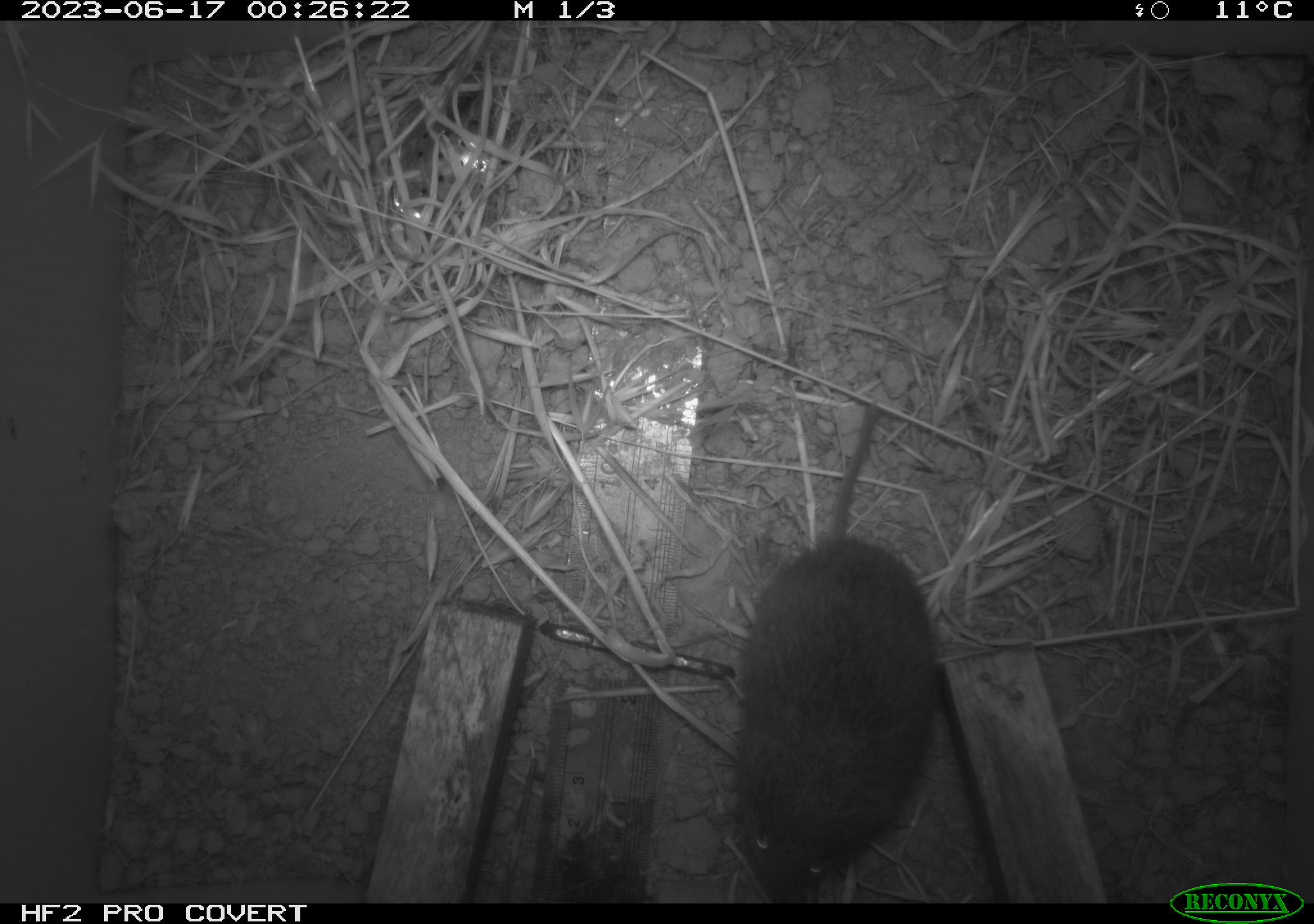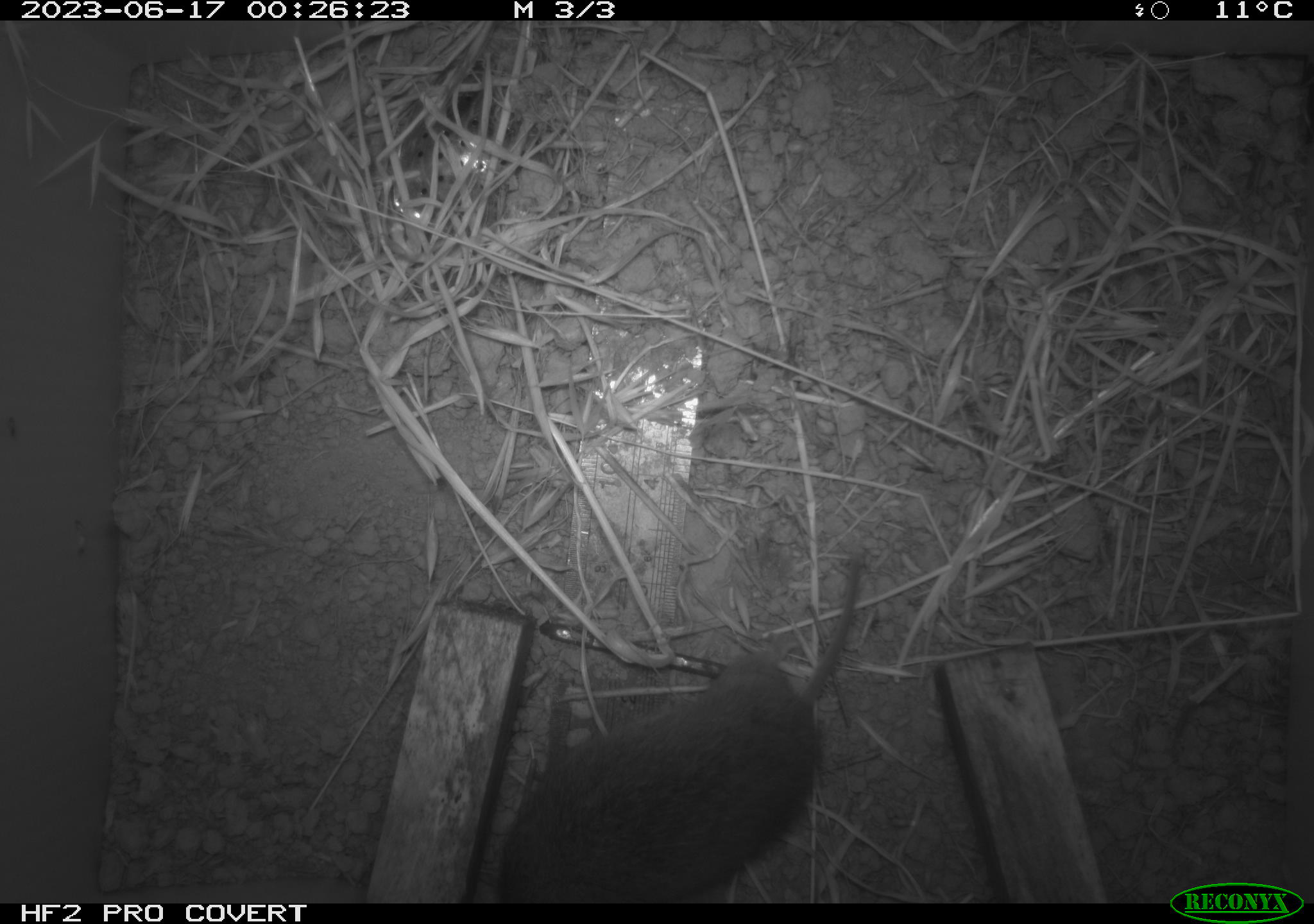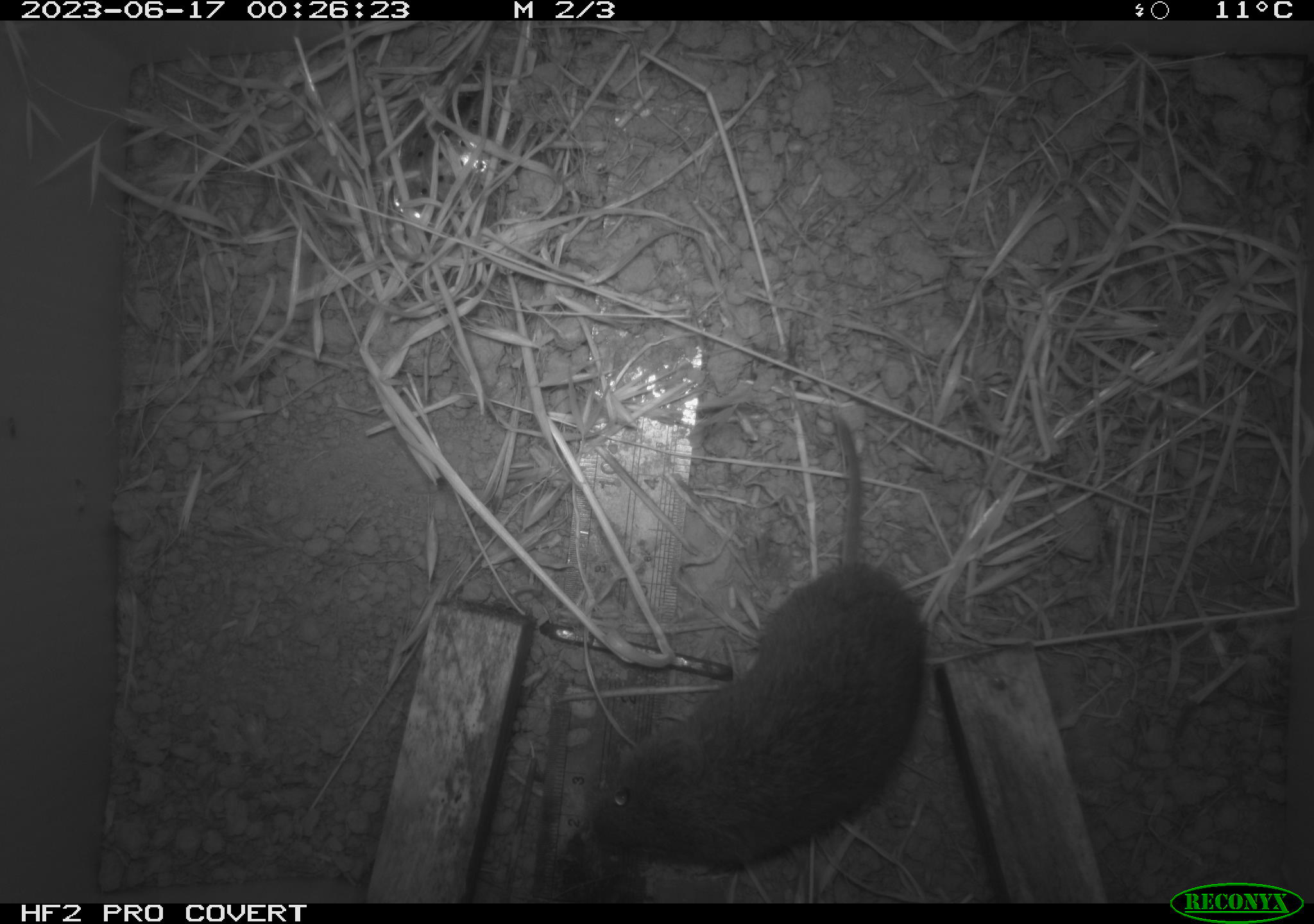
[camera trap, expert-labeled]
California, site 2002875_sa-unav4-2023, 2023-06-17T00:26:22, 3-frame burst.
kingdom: Animalia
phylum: Chordata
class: Mammalia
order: Rodentia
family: Cricetidae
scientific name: Arvicolinae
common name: voles, lemmings, and muskrats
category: arvicolinae subfamily